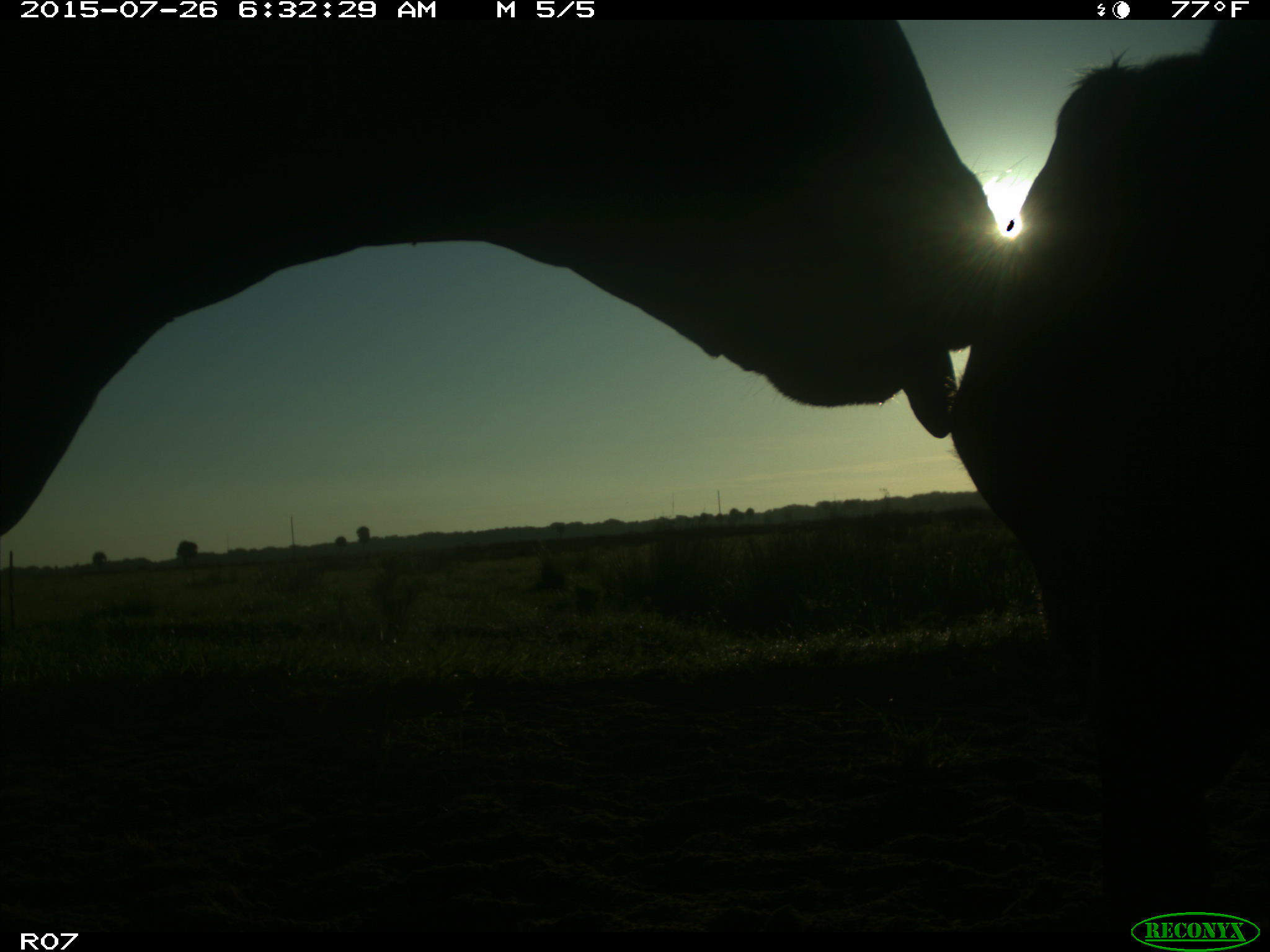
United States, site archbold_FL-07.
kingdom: Animalia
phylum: Chordata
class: Mammalia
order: Artiodactyla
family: Bovidae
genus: Bos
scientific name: Bos taurus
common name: domestic cow